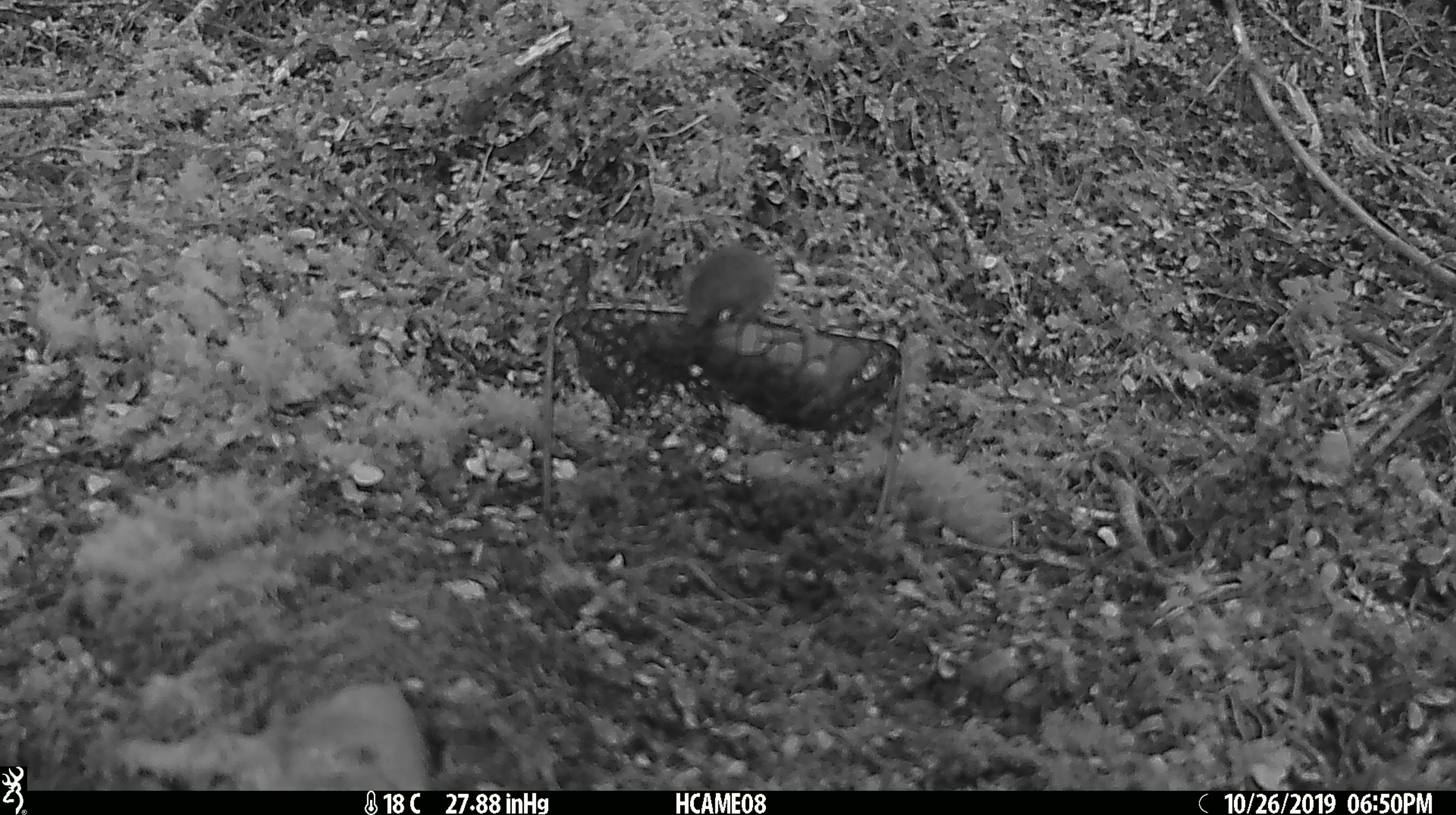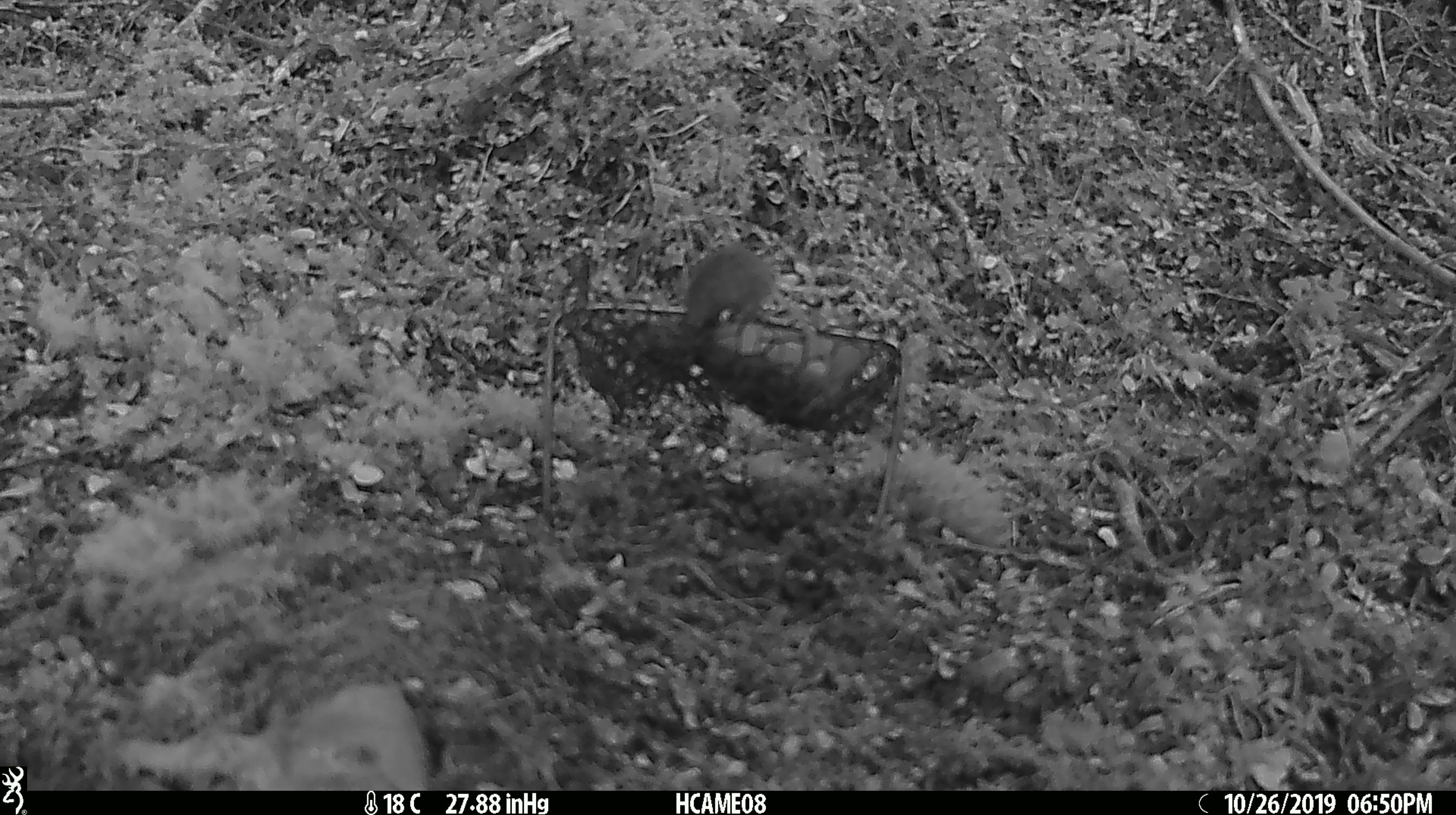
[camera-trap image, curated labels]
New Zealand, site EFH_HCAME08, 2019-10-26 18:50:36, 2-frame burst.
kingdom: Animalia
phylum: Chordata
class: Mammalia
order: Rodentia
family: Muridae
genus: Mus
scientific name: Mus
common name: mouse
Mouse (Mus).